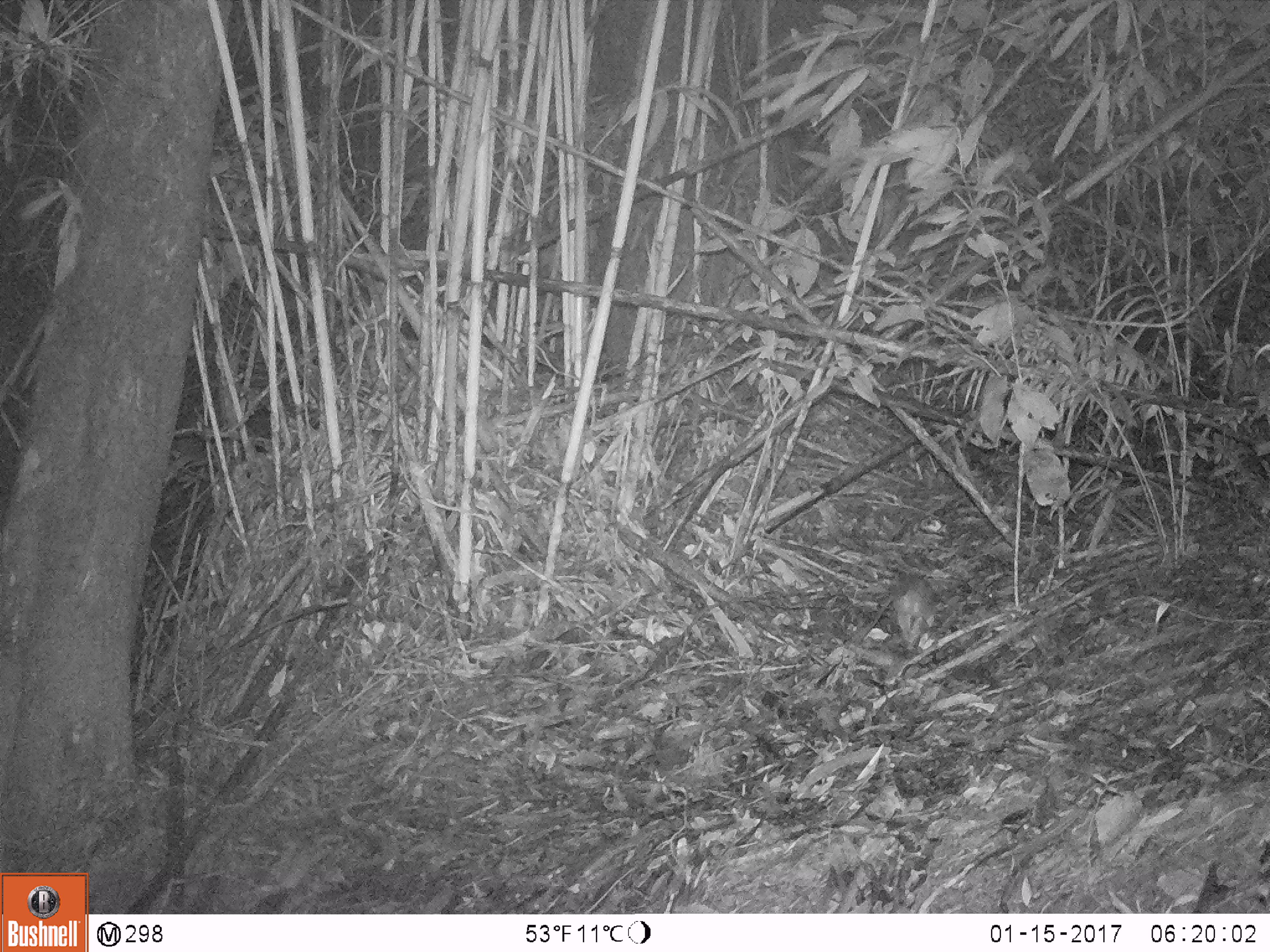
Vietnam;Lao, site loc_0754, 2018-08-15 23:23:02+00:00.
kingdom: Animalia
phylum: Chordata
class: Mammalia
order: Rodentia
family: Muridae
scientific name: Muridae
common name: old-world mice and rats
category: unidentified murid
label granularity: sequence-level